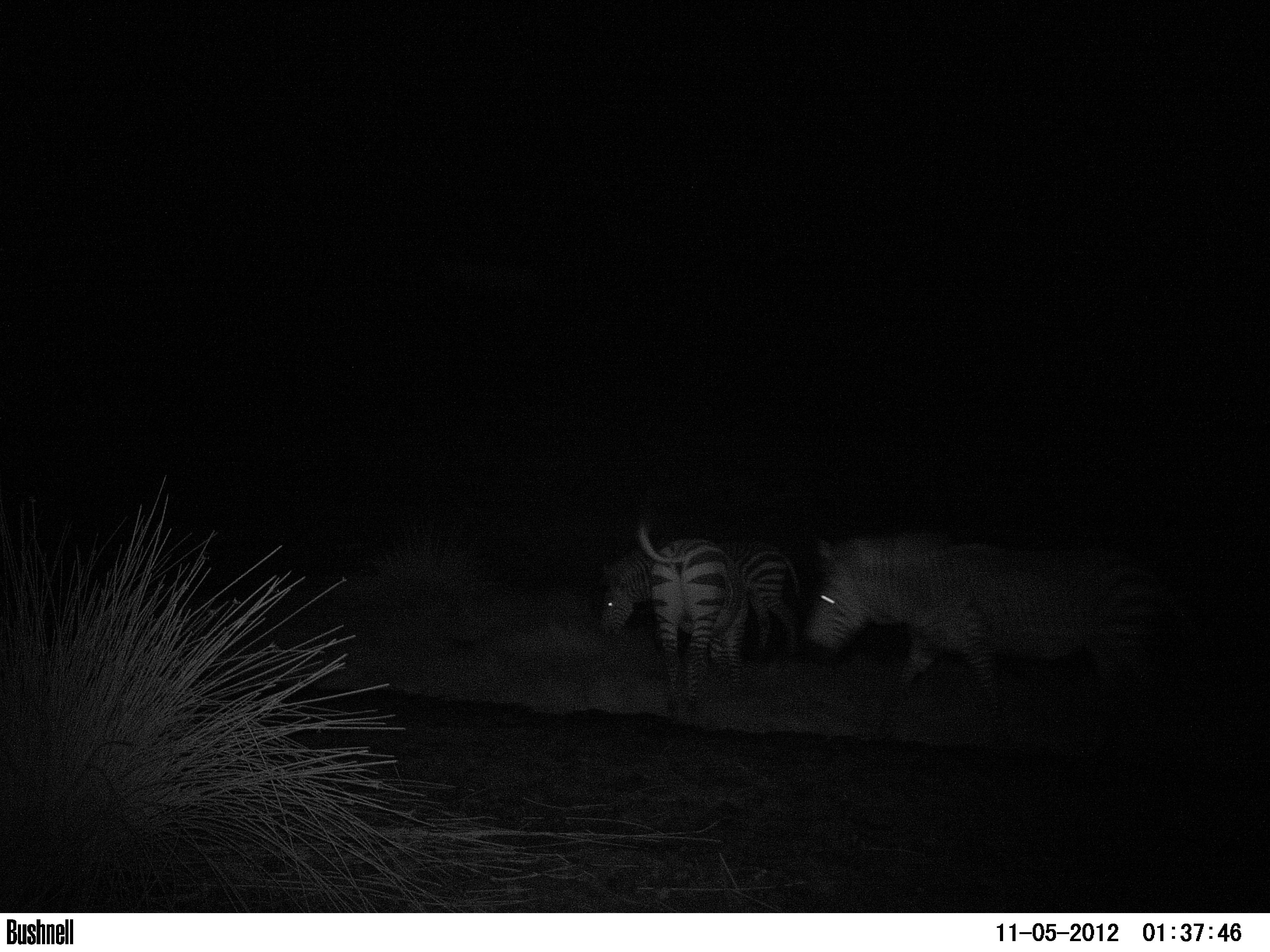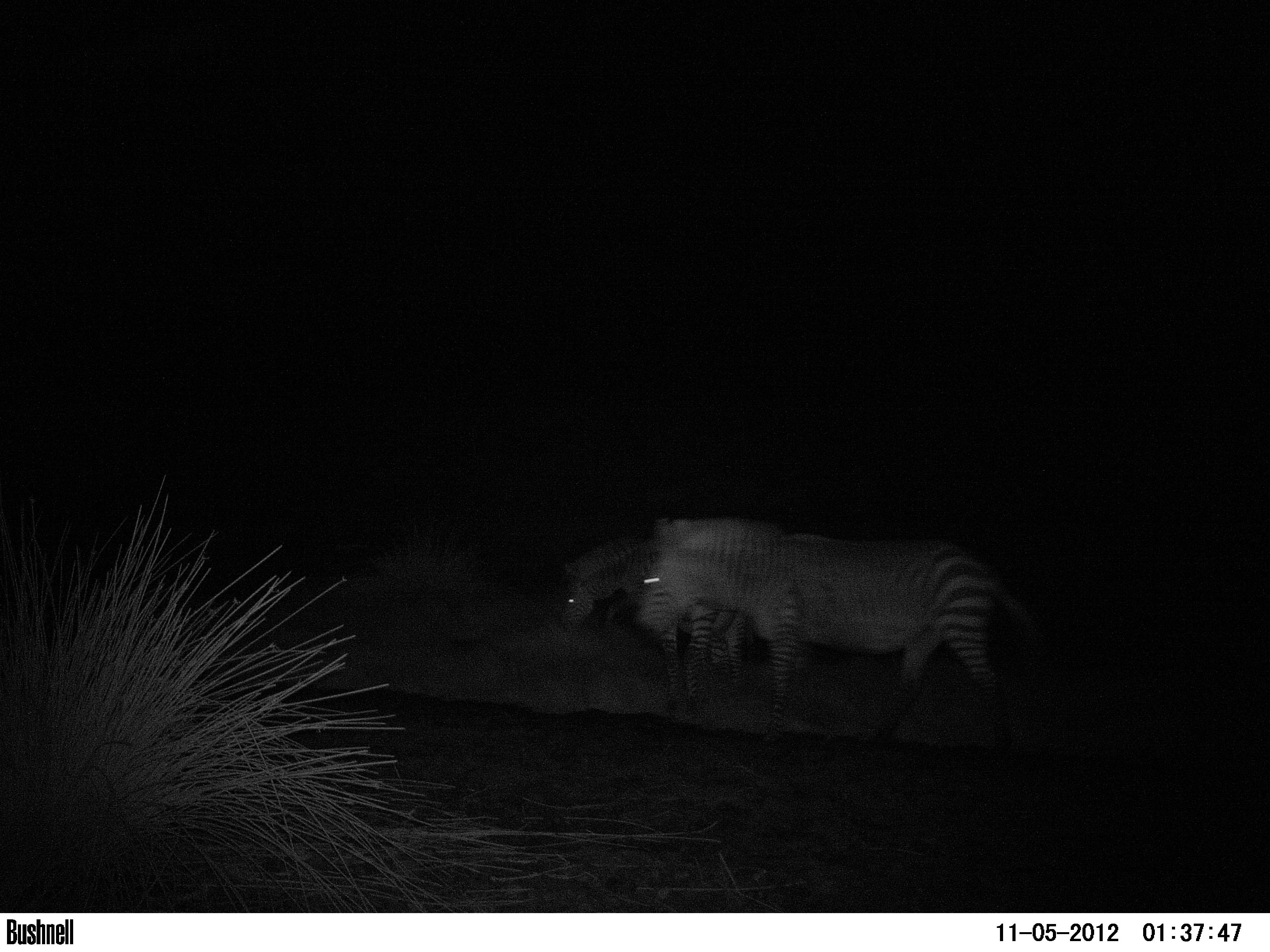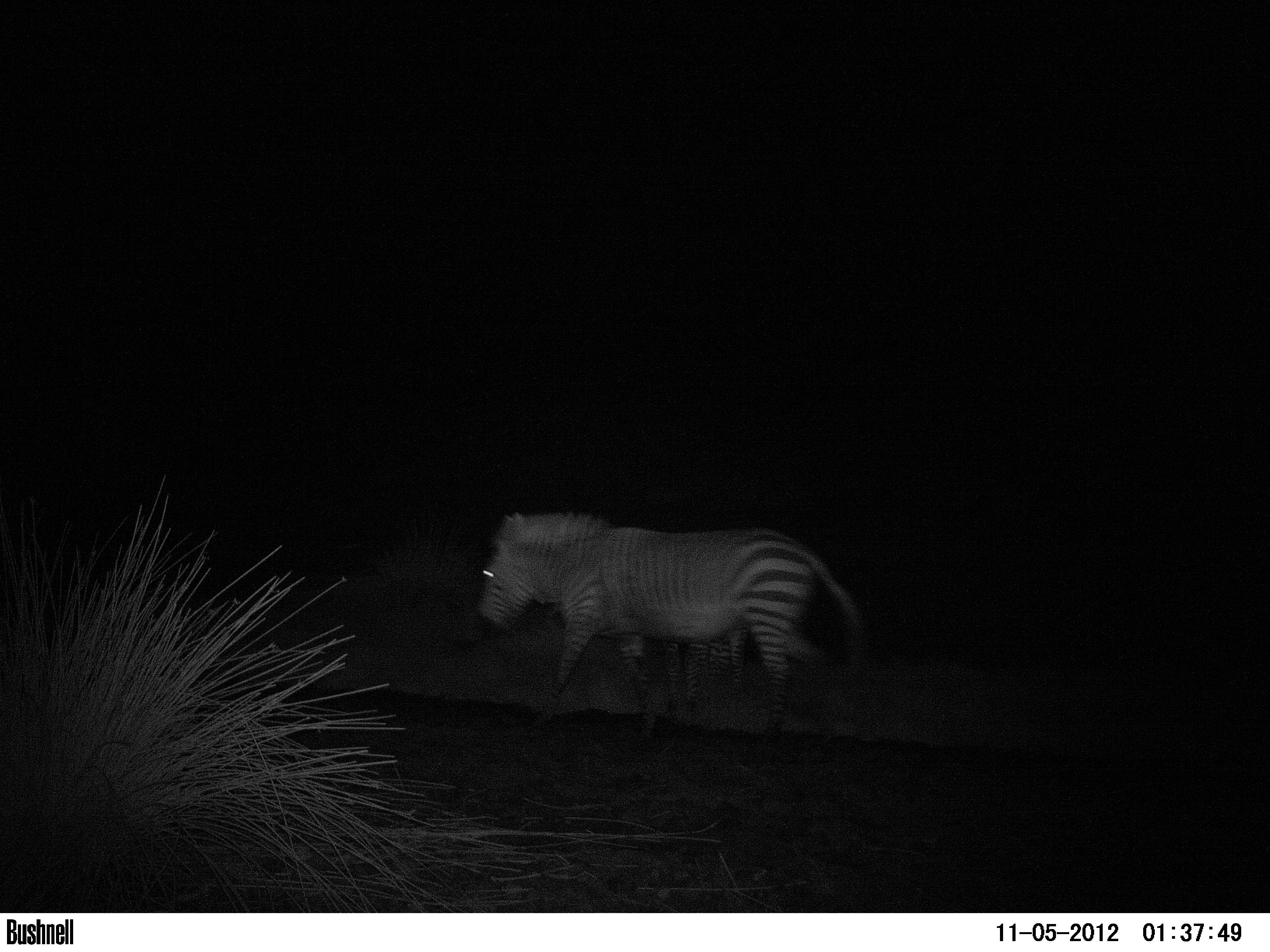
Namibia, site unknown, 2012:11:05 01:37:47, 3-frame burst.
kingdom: Animalia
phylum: Chordata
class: Mammalia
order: Perissodactyla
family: Equidae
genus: Equus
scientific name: Equus zebra hartmannae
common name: hartmann's mountain zebra